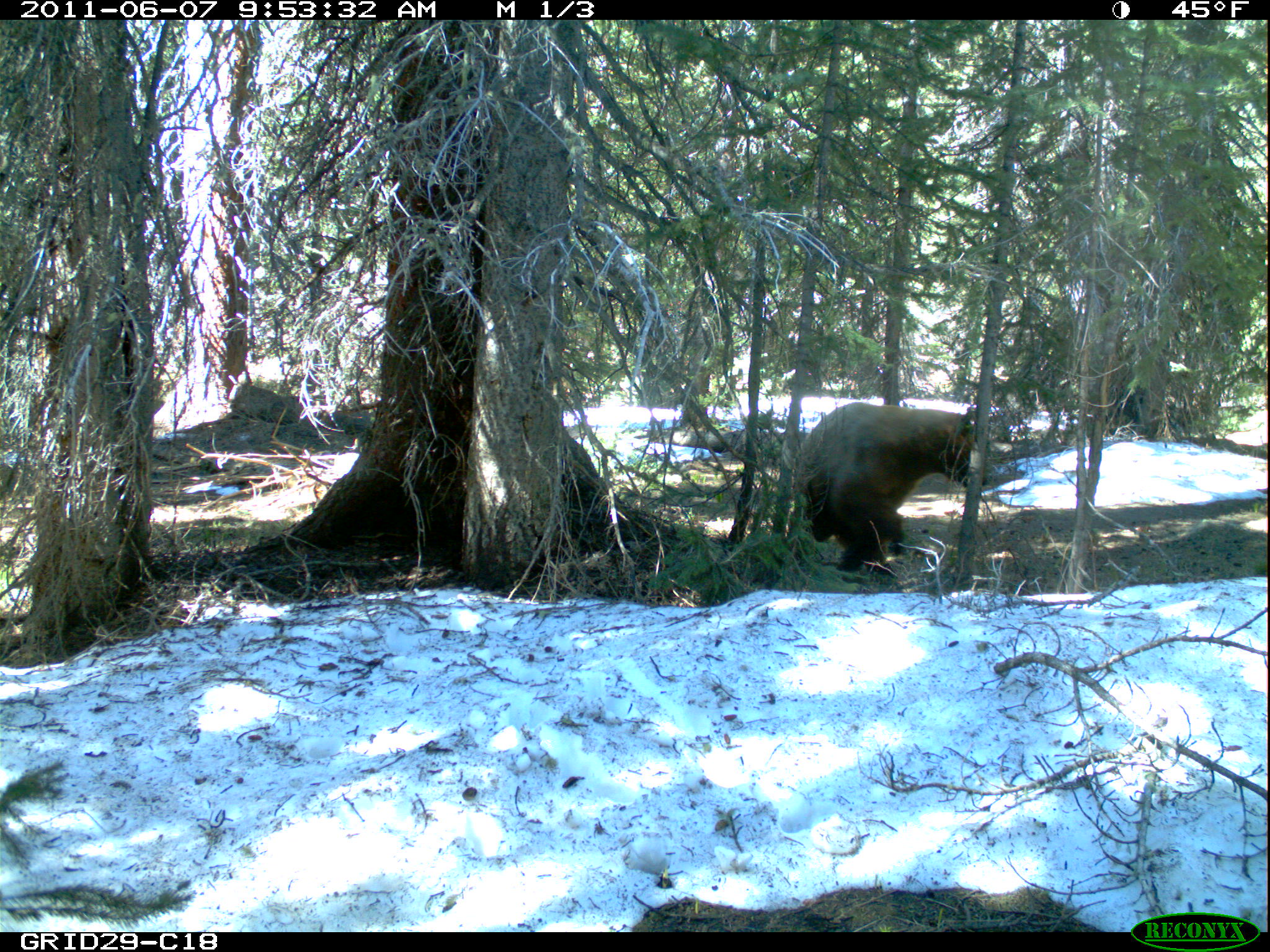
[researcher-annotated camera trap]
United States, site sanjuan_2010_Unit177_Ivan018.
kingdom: Animalia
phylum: Chordata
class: Mammalia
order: Carnivora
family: Ursidae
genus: Ursus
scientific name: Ursus americanus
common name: american black bear